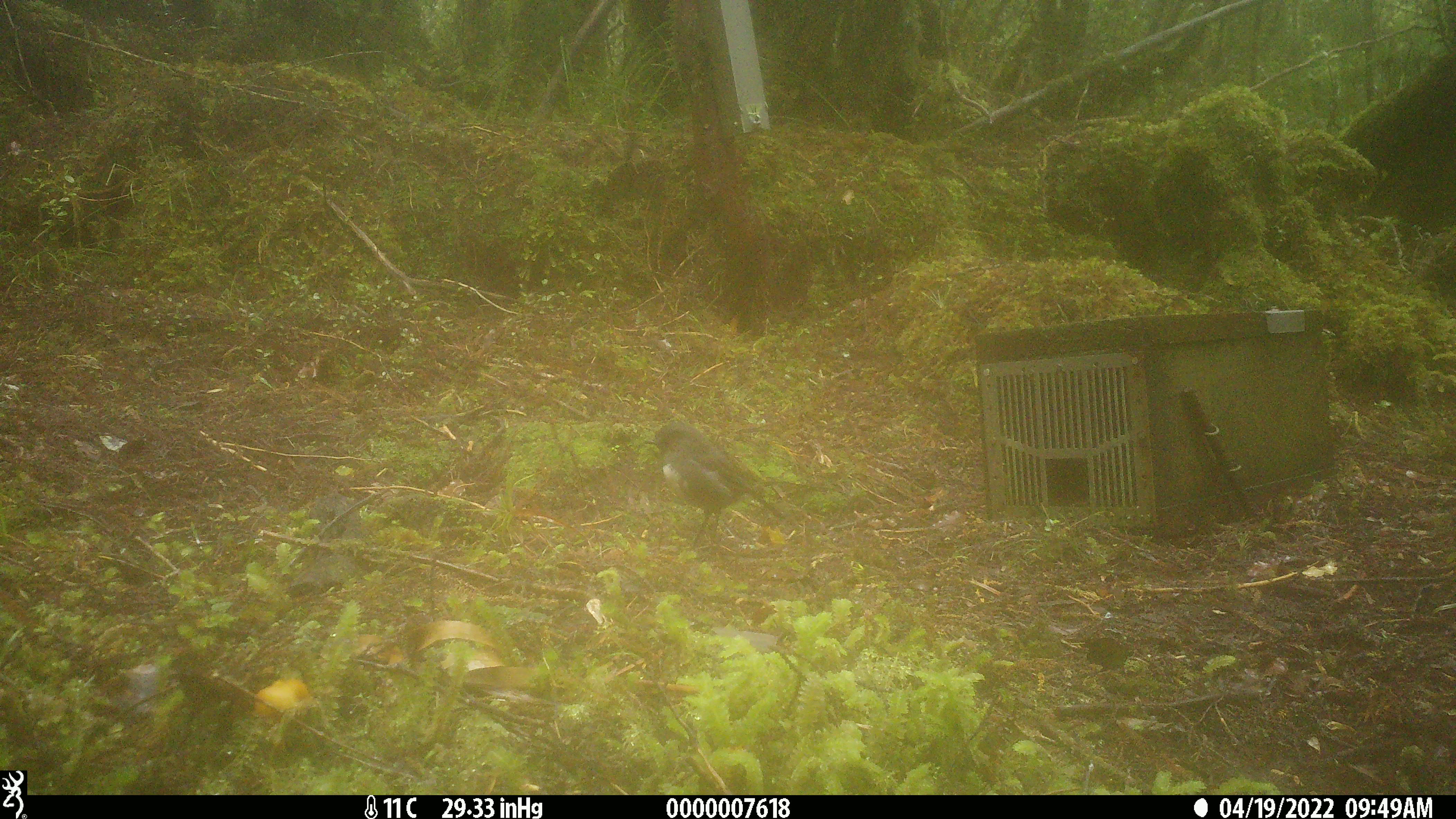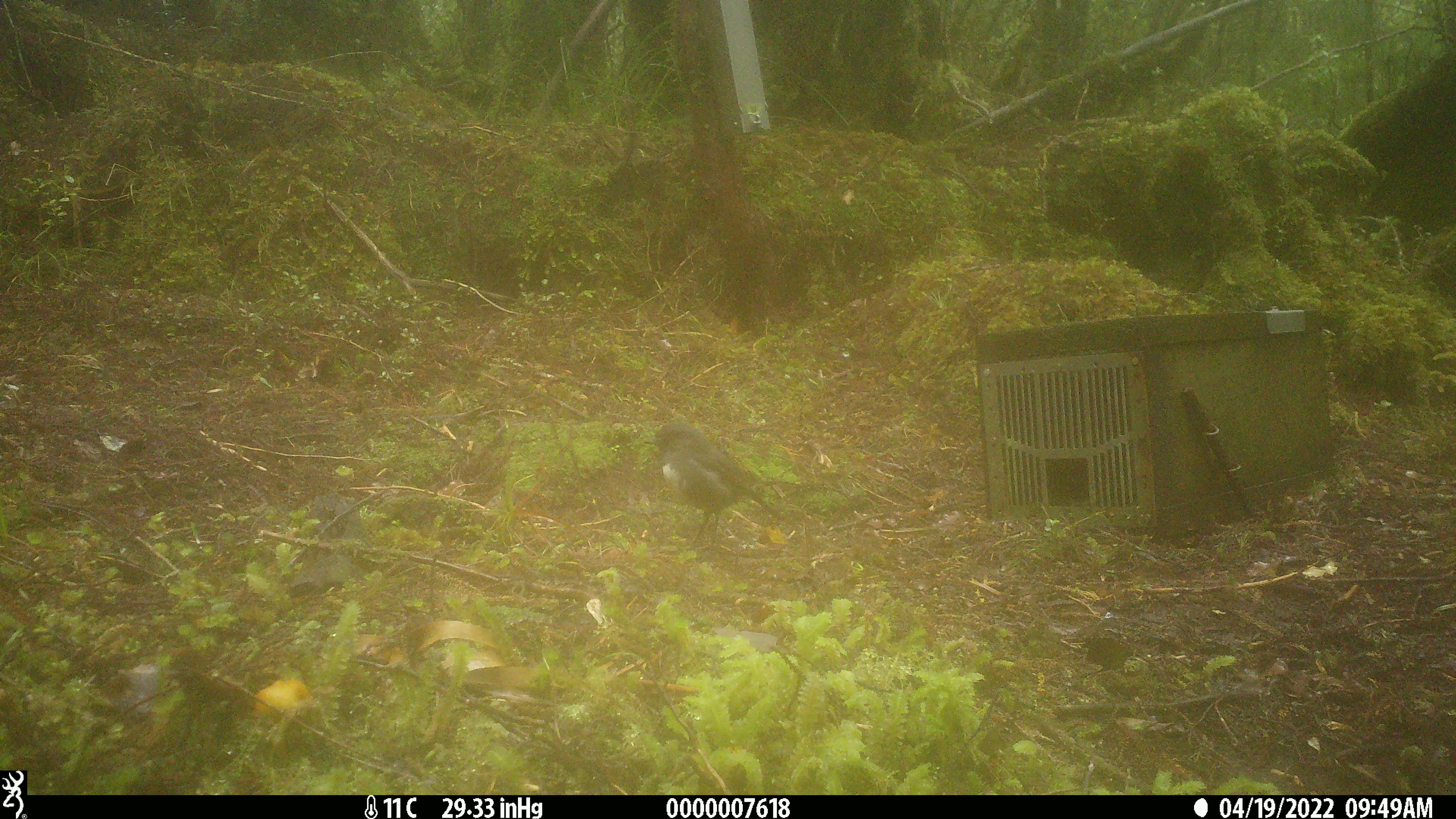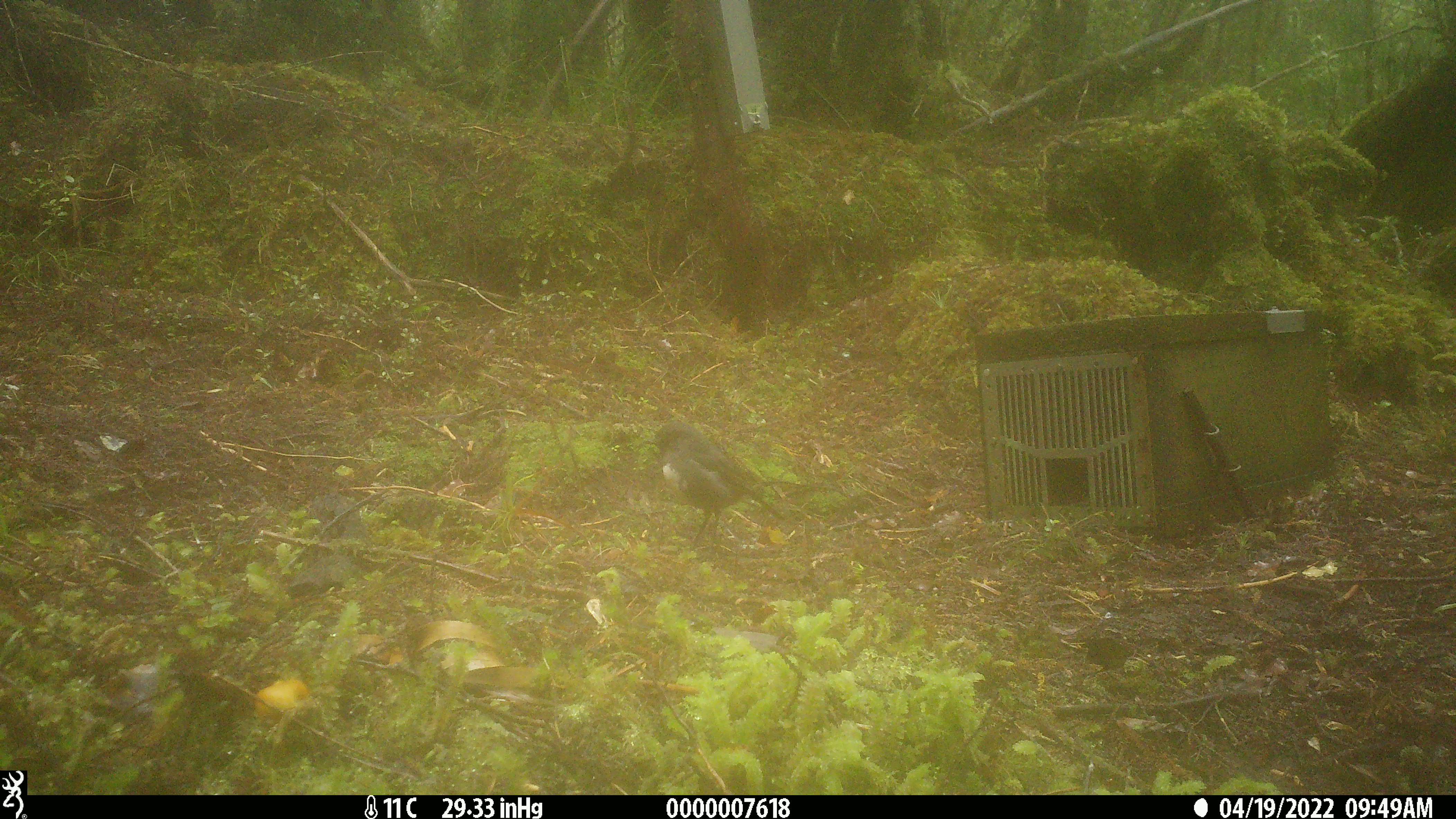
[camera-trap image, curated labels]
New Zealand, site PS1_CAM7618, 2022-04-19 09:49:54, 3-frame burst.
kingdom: Animalia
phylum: Chordata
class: Aves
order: Passeriformes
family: Petroicidae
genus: Petroica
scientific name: Petroica australis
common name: new zealand robin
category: robin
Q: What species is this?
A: Robin (new zealand robin) (Petroica australis).